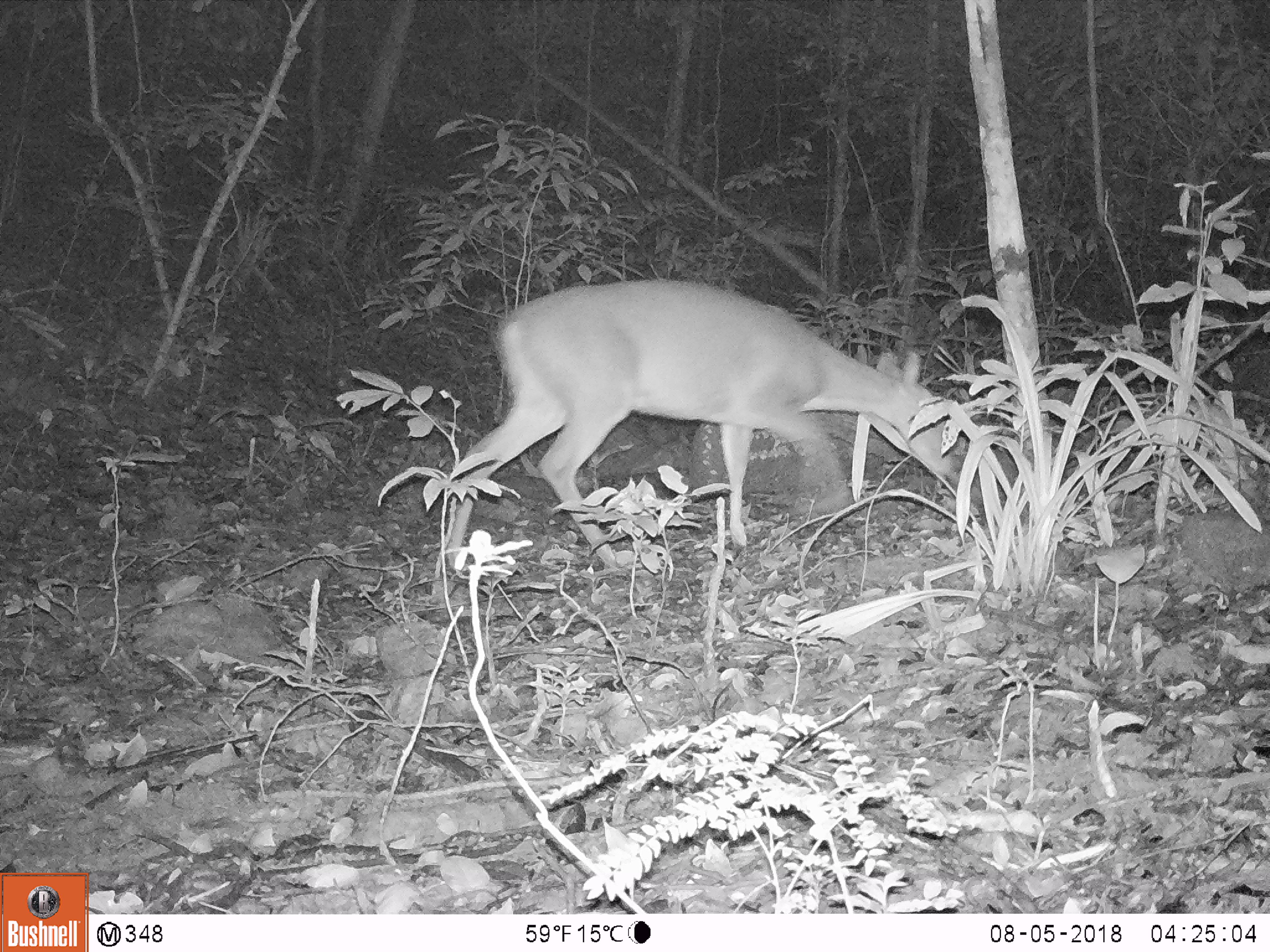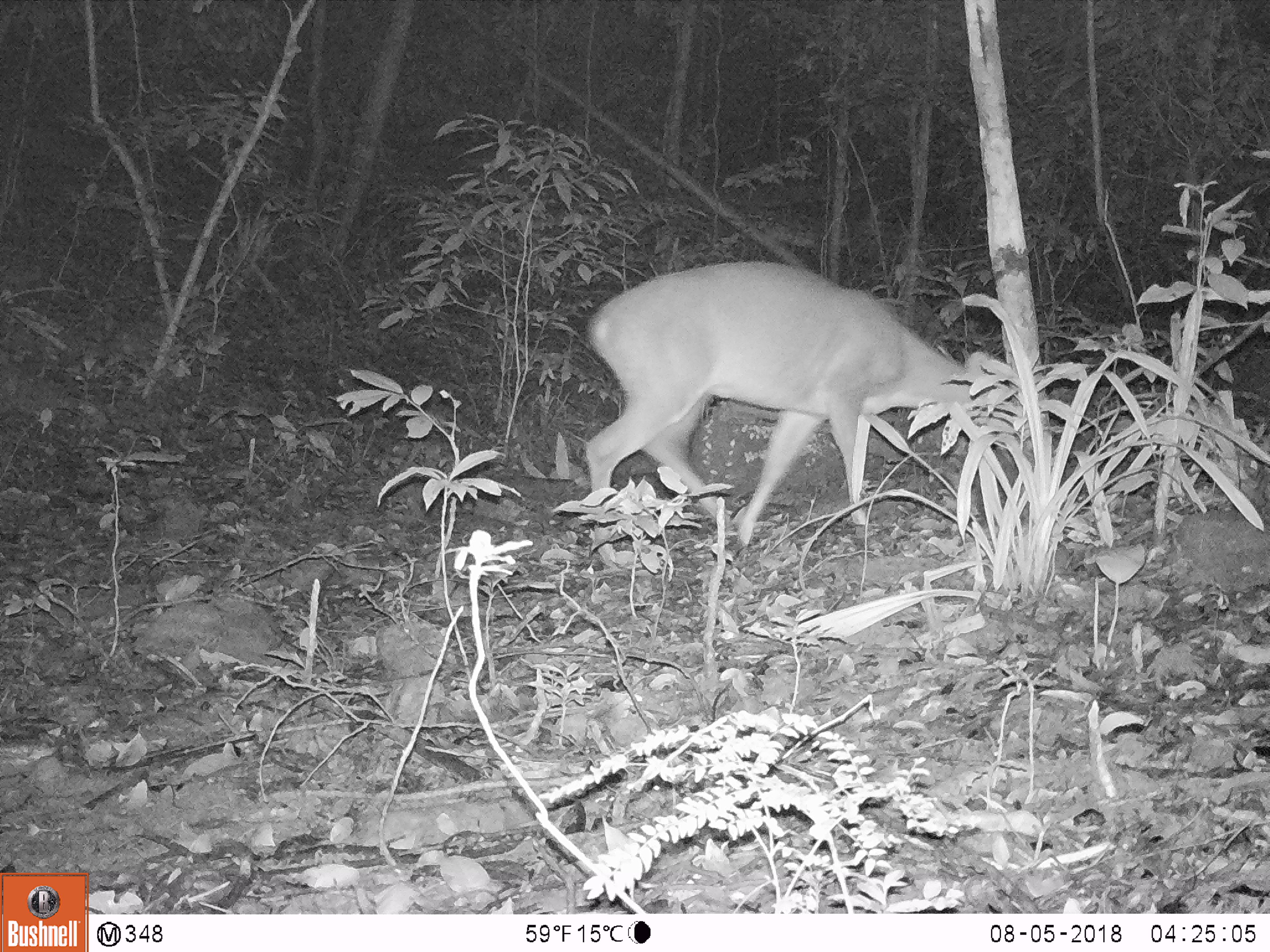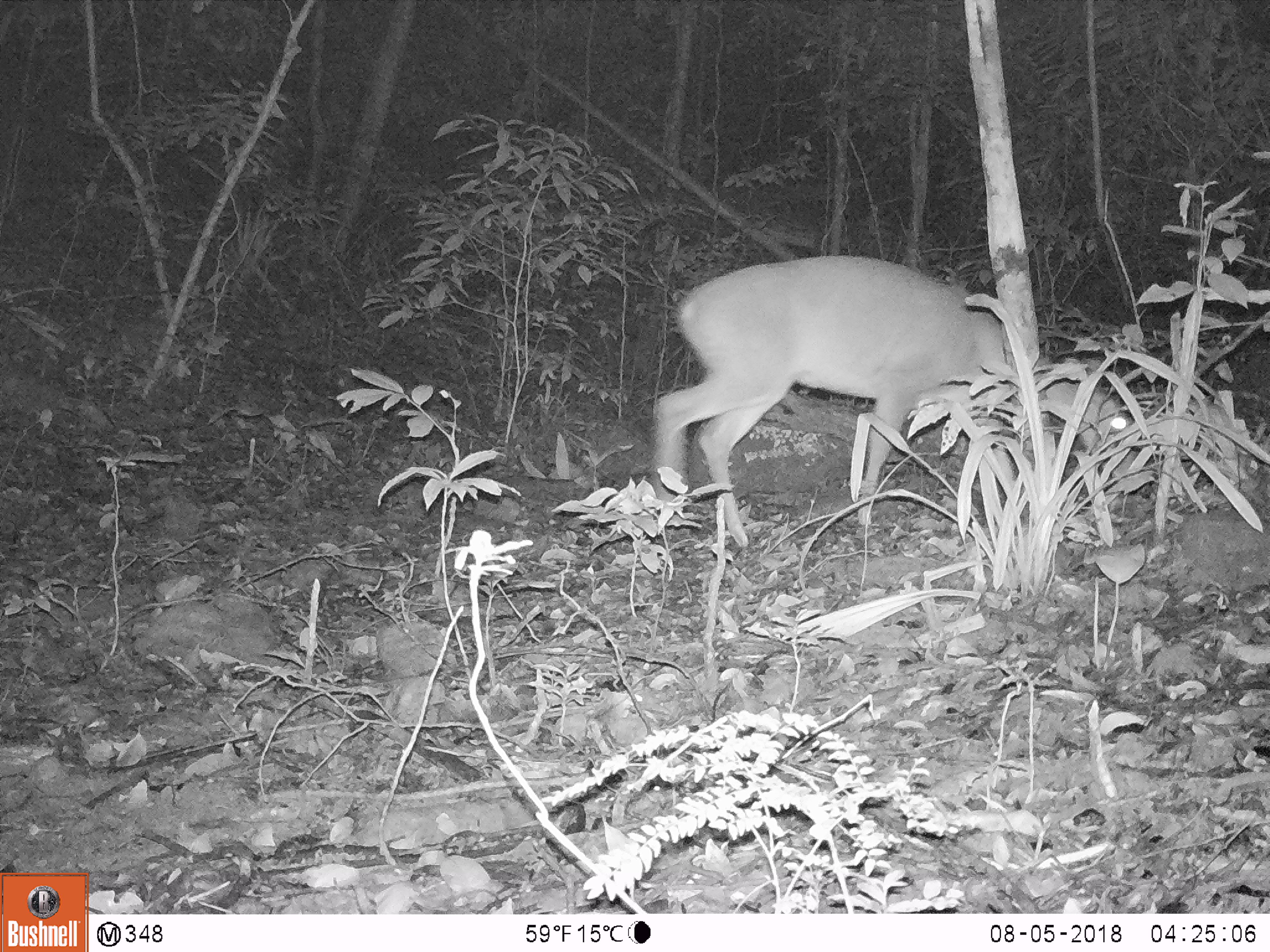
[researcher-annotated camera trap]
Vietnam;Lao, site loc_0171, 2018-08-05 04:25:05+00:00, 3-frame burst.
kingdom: Animalia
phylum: Chordata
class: Mammalia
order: Artiodactyla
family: Cervidae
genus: Muntiacus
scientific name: Muntiacus vuquangensis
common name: large-antlered muntjac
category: large antlered muntjac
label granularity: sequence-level